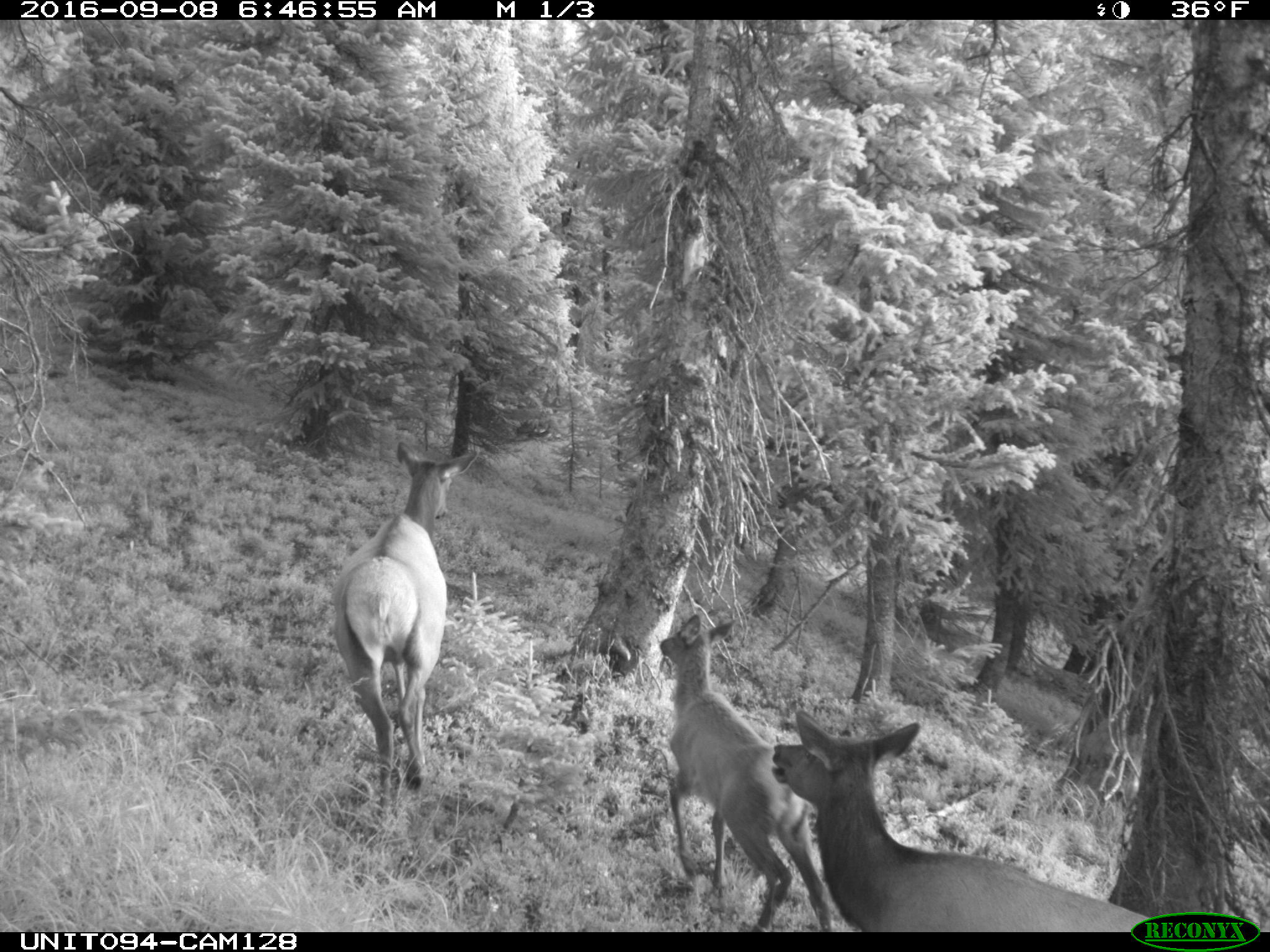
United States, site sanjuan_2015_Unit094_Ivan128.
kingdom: Animalia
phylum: Chordata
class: Mammalia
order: Artiodactyla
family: Cervidae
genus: Cervus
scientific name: Cervus elaphus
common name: red deer